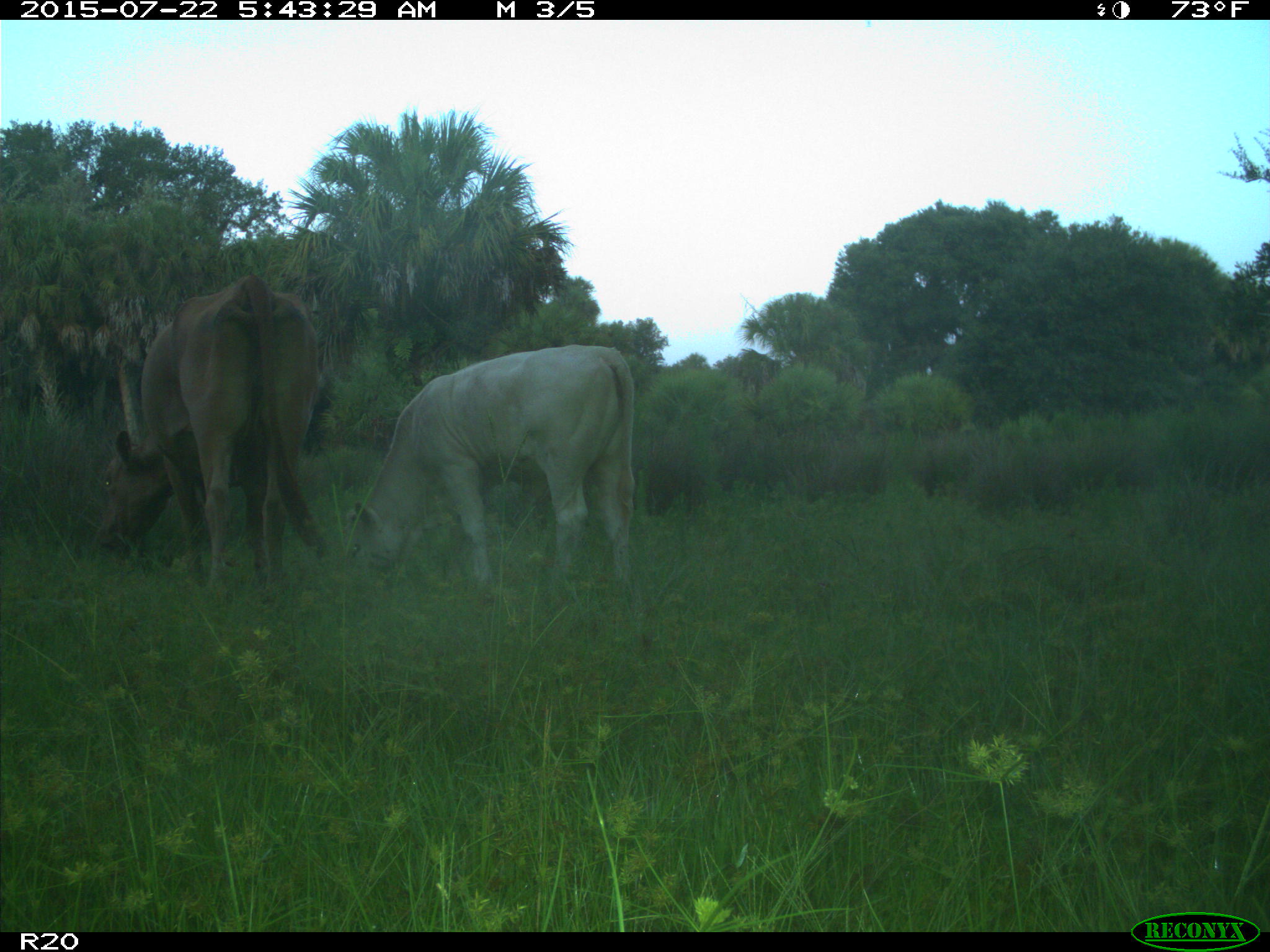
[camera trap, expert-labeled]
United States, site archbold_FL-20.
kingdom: Animalia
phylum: Chordata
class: Mammalia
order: Artiodactyla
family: Bovidae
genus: Bos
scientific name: Bos taurus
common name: domestic cow